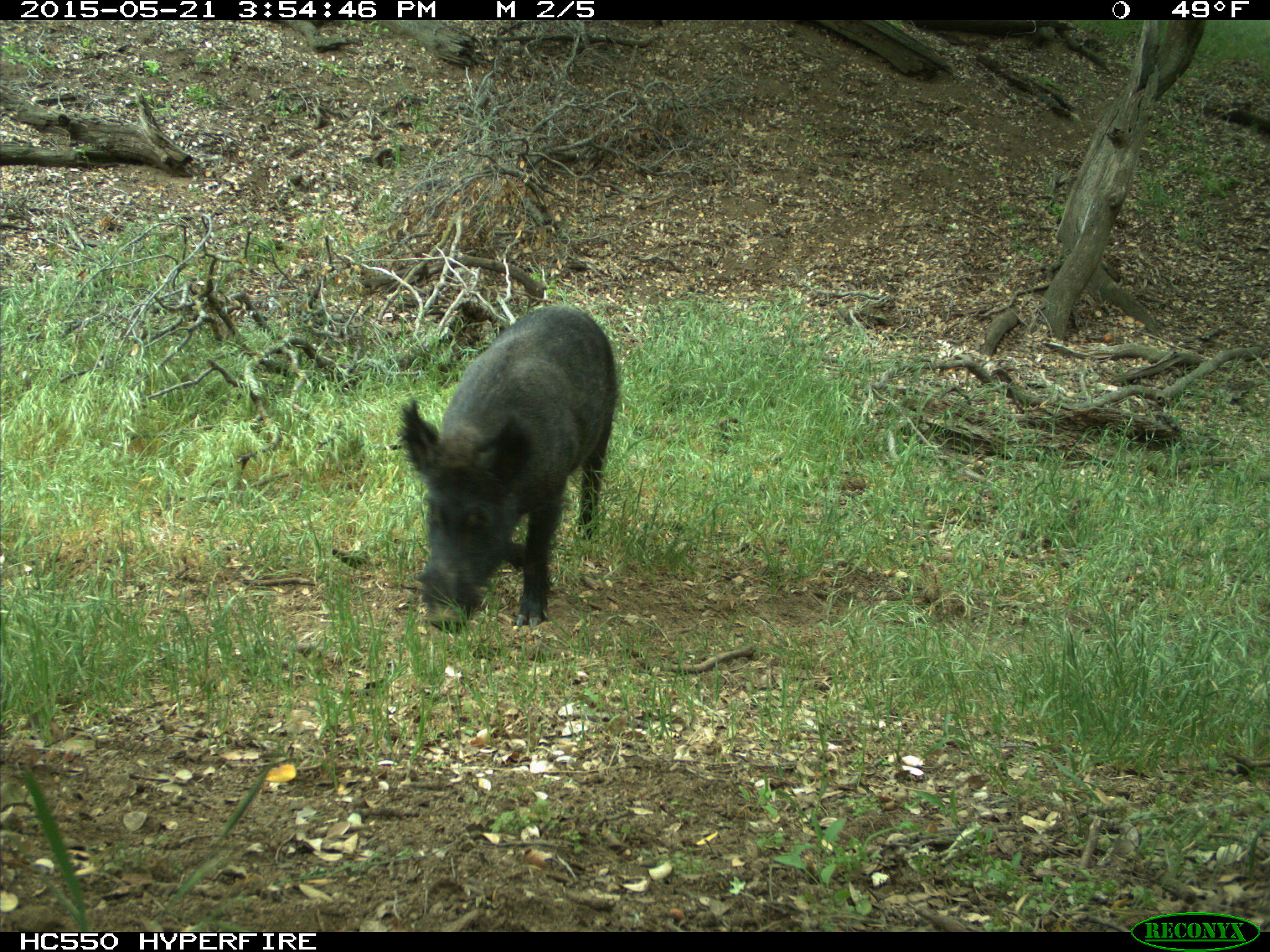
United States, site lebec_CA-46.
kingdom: Animalia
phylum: Chordata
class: Mammalia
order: Artiodactyla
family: Suidae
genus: Sus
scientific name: Sus scrofa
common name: wild boar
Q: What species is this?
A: Sus scrofa (wild boar).